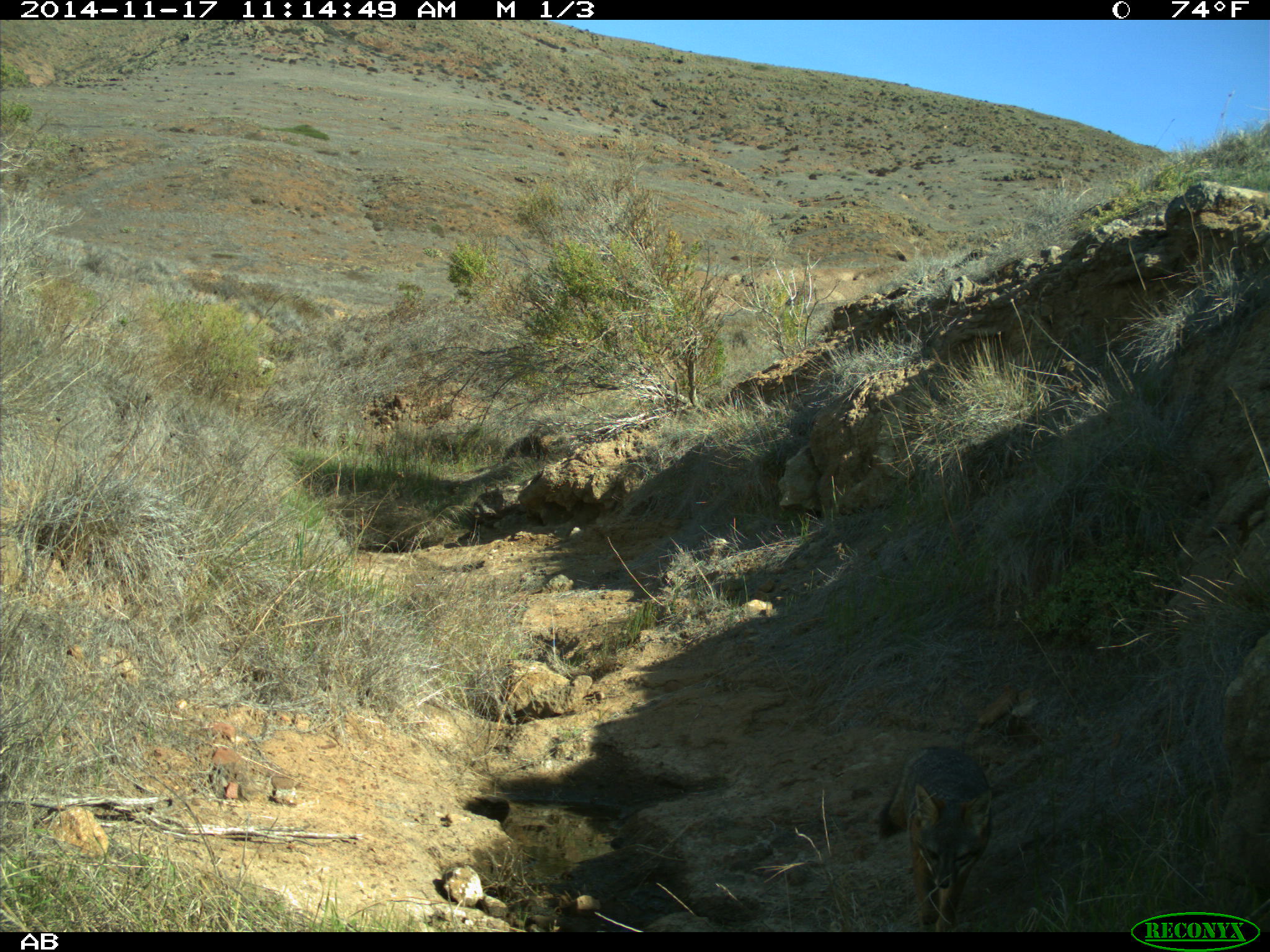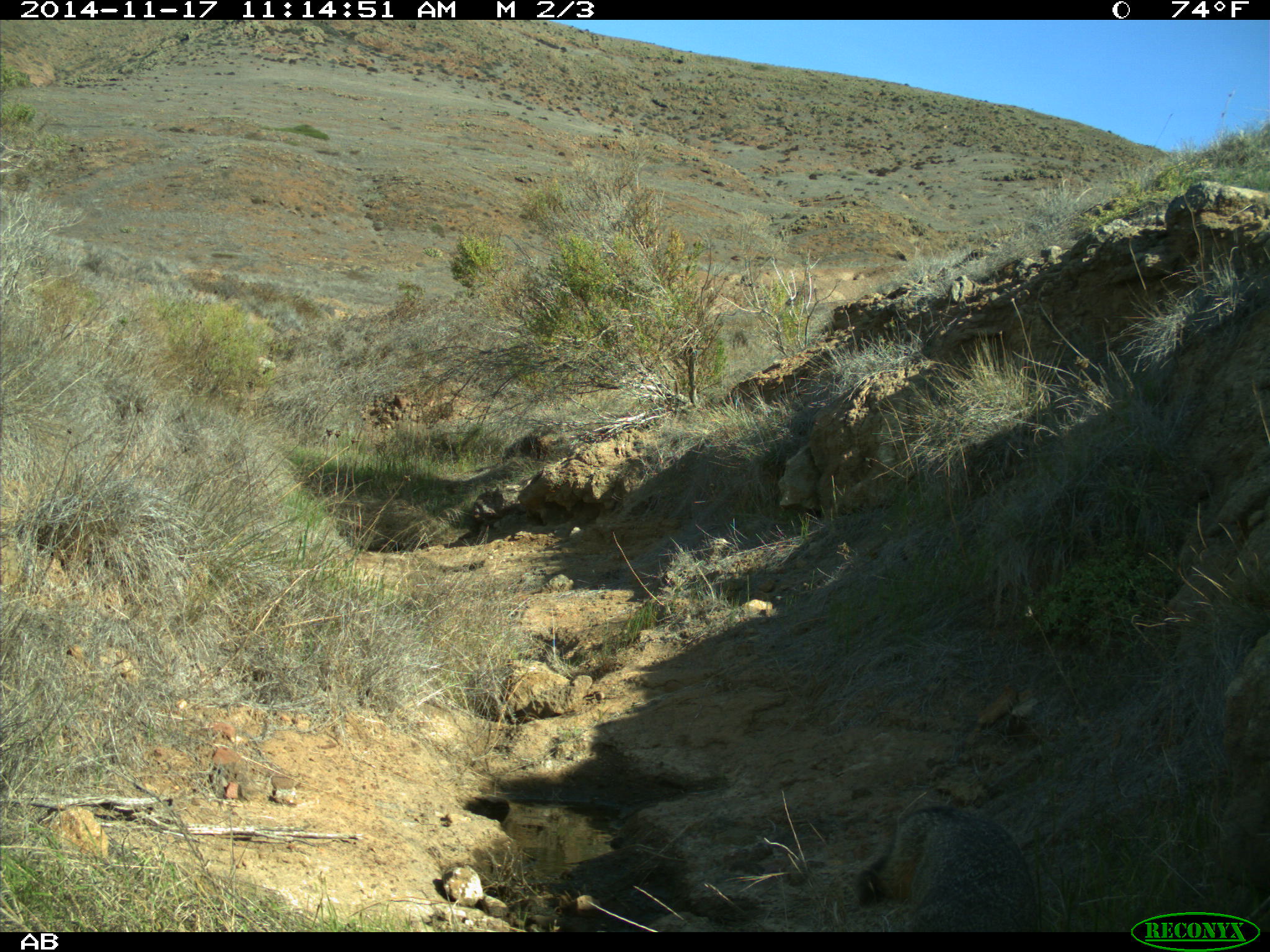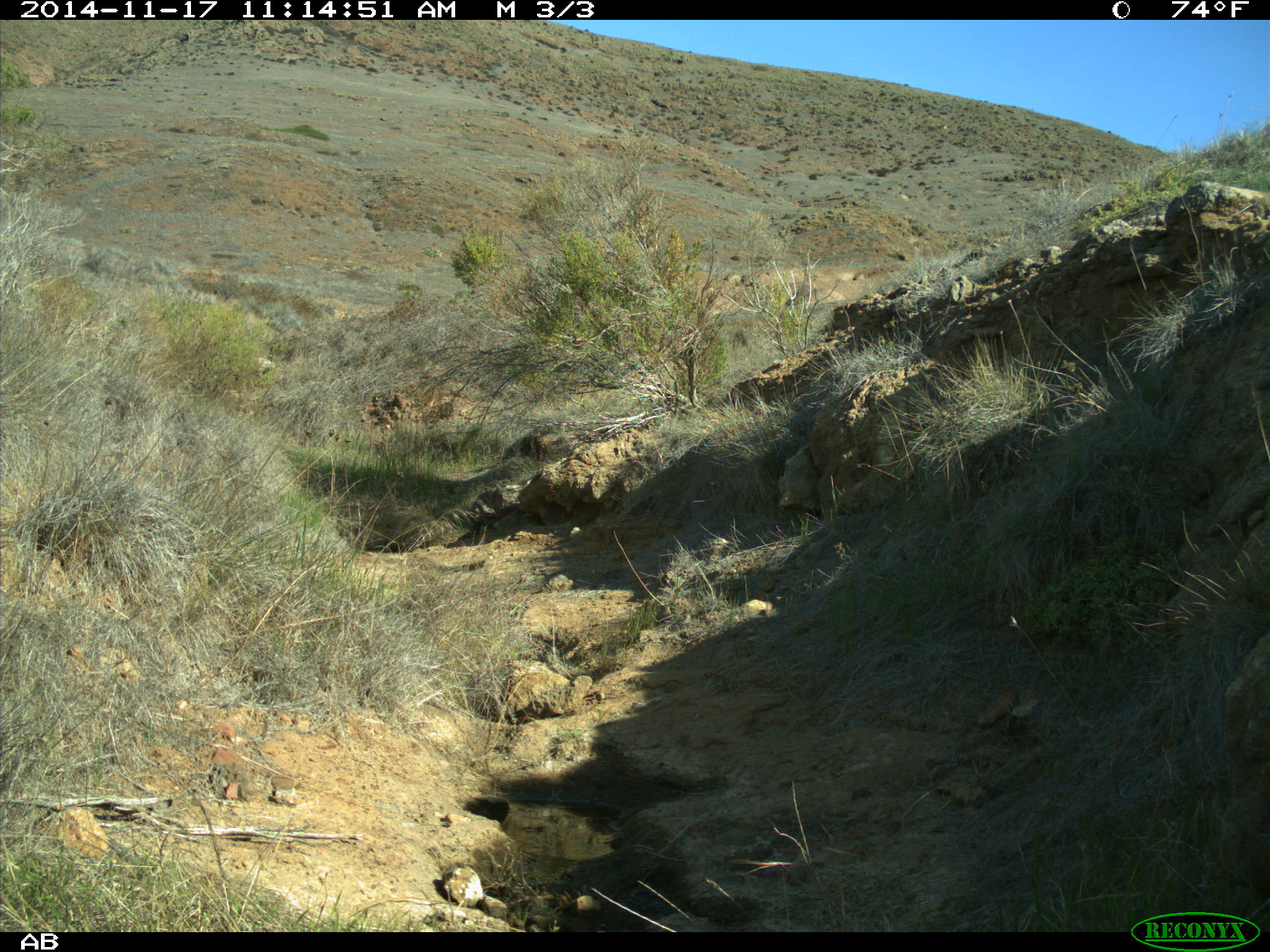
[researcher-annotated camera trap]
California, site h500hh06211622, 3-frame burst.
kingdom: Animalia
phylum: Chordata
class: Mammalia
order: Carnivora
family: Canidae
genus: Urocyon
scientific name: Urocyon littoralis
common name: island fox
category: fox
Fox (island fox) (Urocyon littoralis).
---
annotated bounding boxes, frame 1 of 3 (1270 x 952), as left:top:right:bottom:
fox: 875:744:992:932